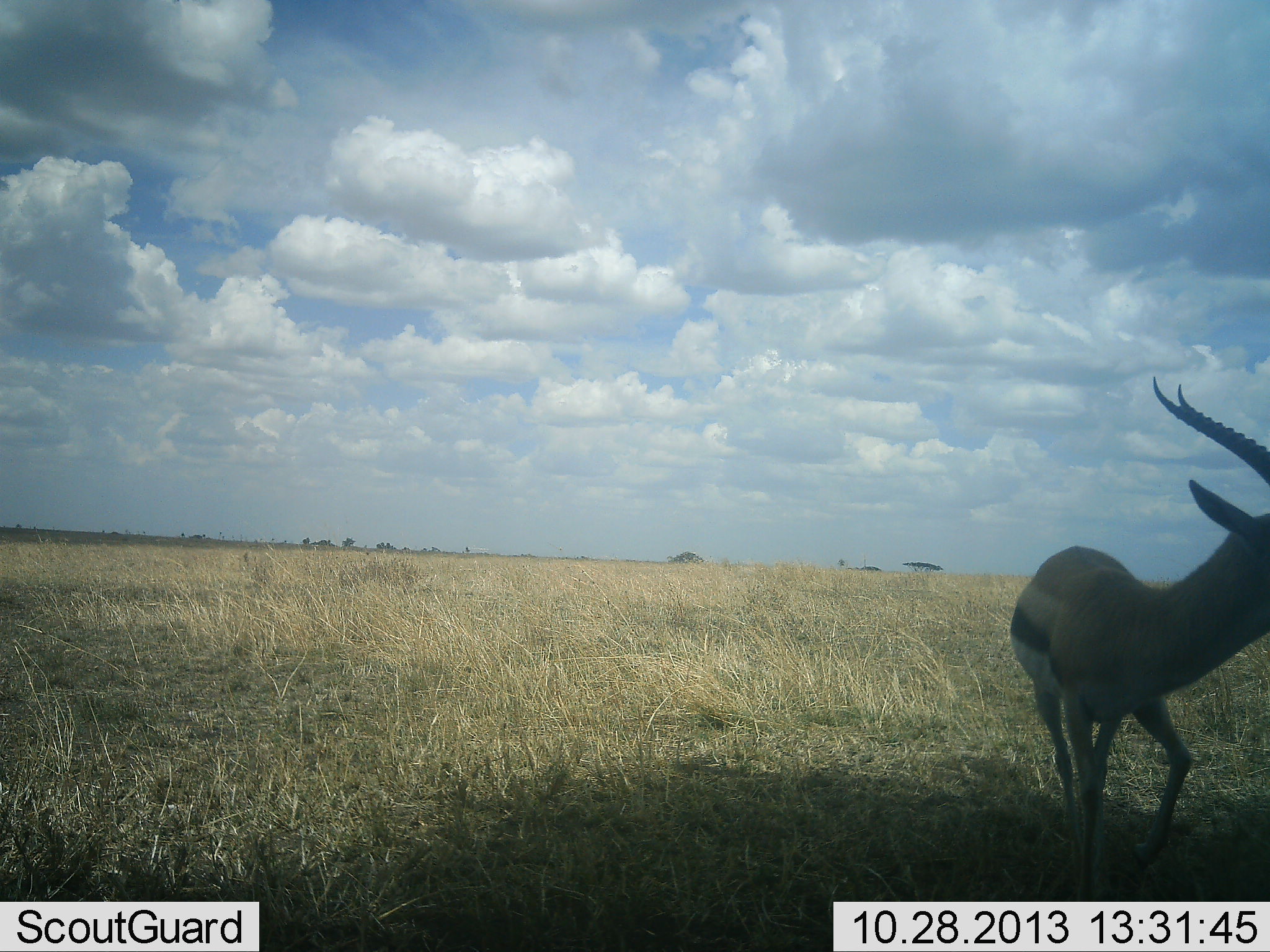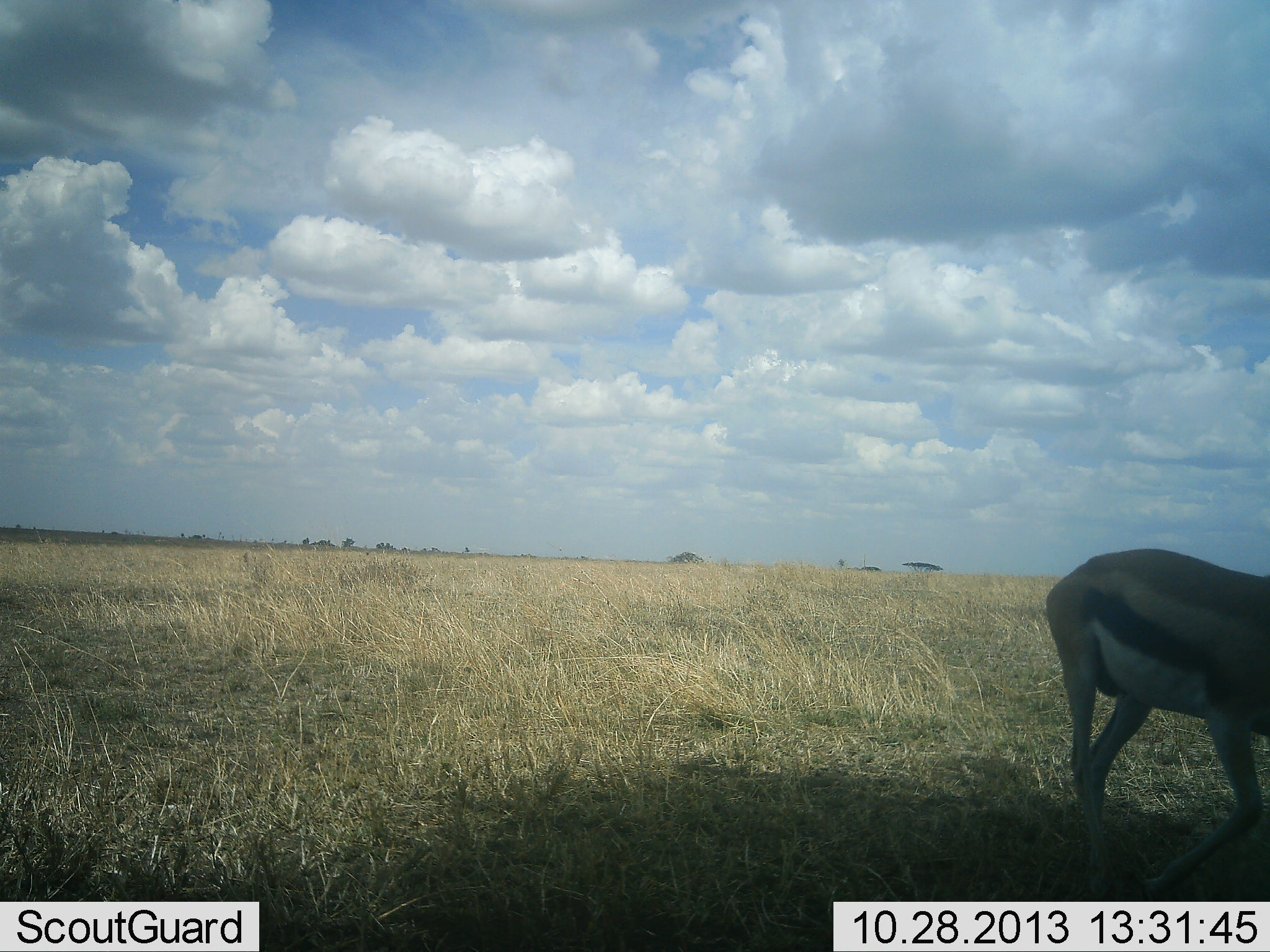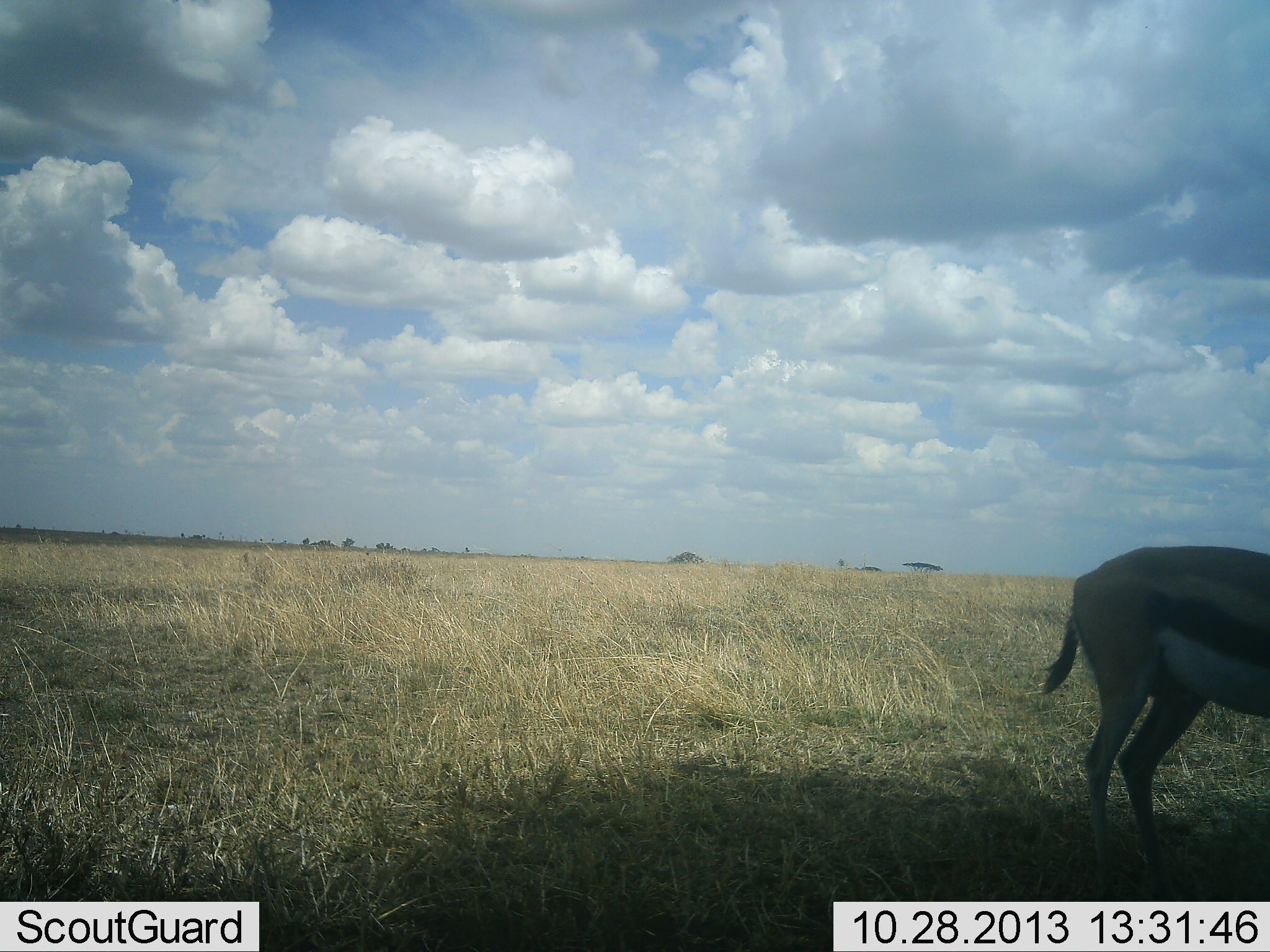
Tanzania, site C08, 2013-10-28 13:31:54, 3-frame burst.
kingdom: Animalia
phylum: Chordata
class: Mammalia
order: Artiodactyla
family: Bovidae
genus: Eudorcas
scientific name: Eudorcas thomsonii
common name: thomson's gazelle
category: gazellethomsons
Gazellethomsons (thomson's gazelle) (Eudorcas thomsonii), count 1. Behavior (volunteer vote fractions): standing 14%, resting 0%, moving 86%, interacting 0%. Young present (vote fraction): 0%. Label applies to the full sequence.